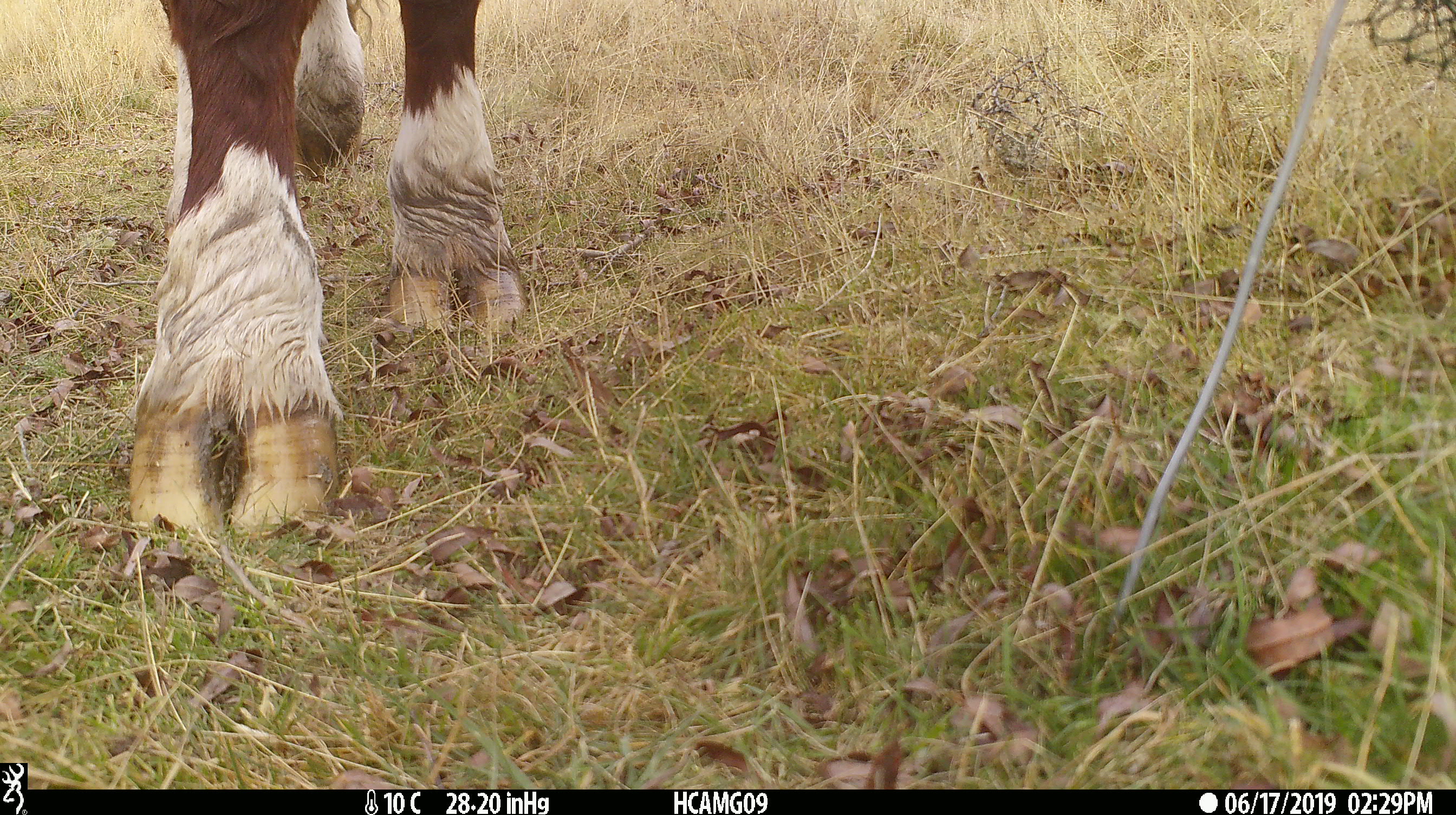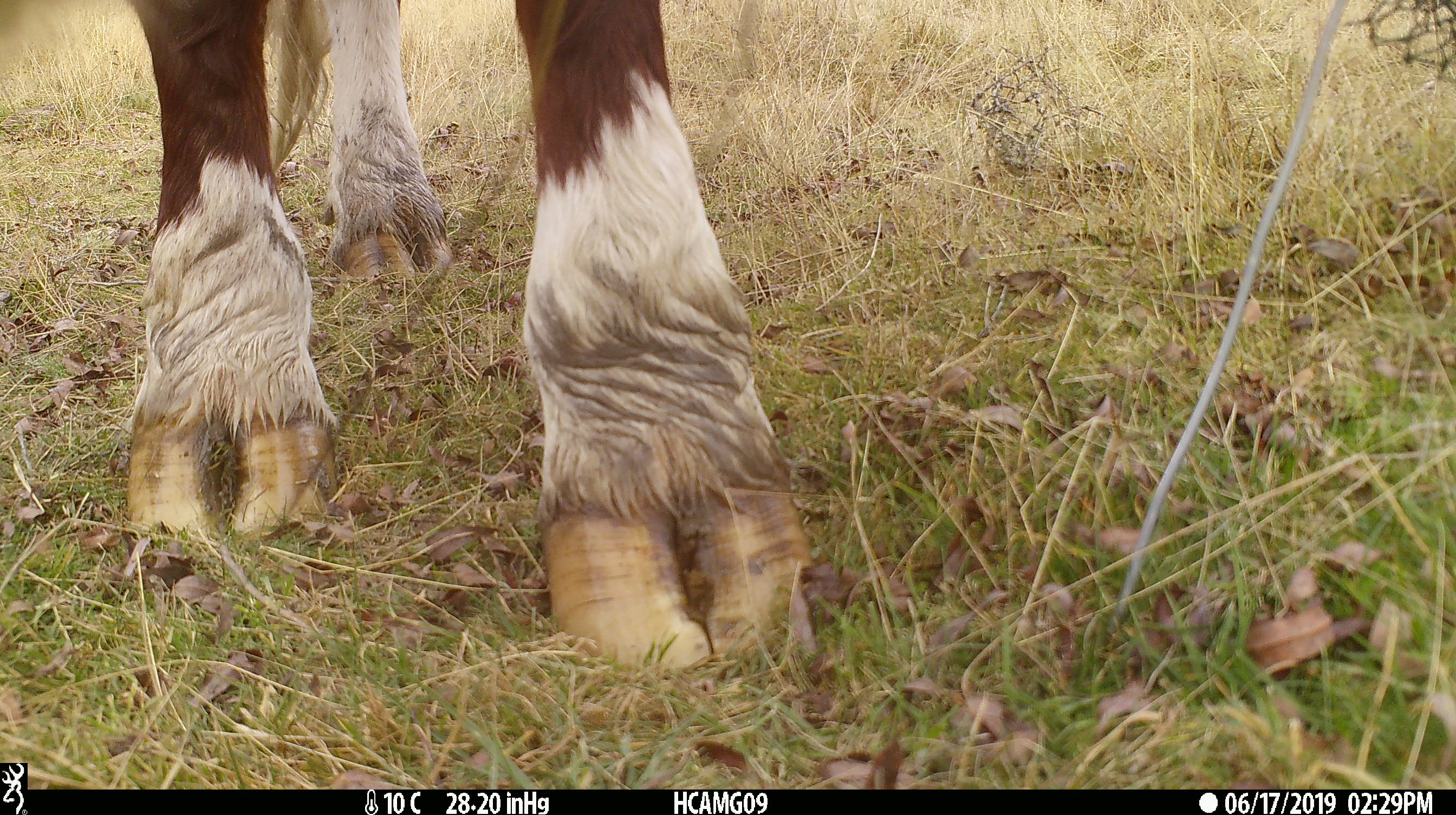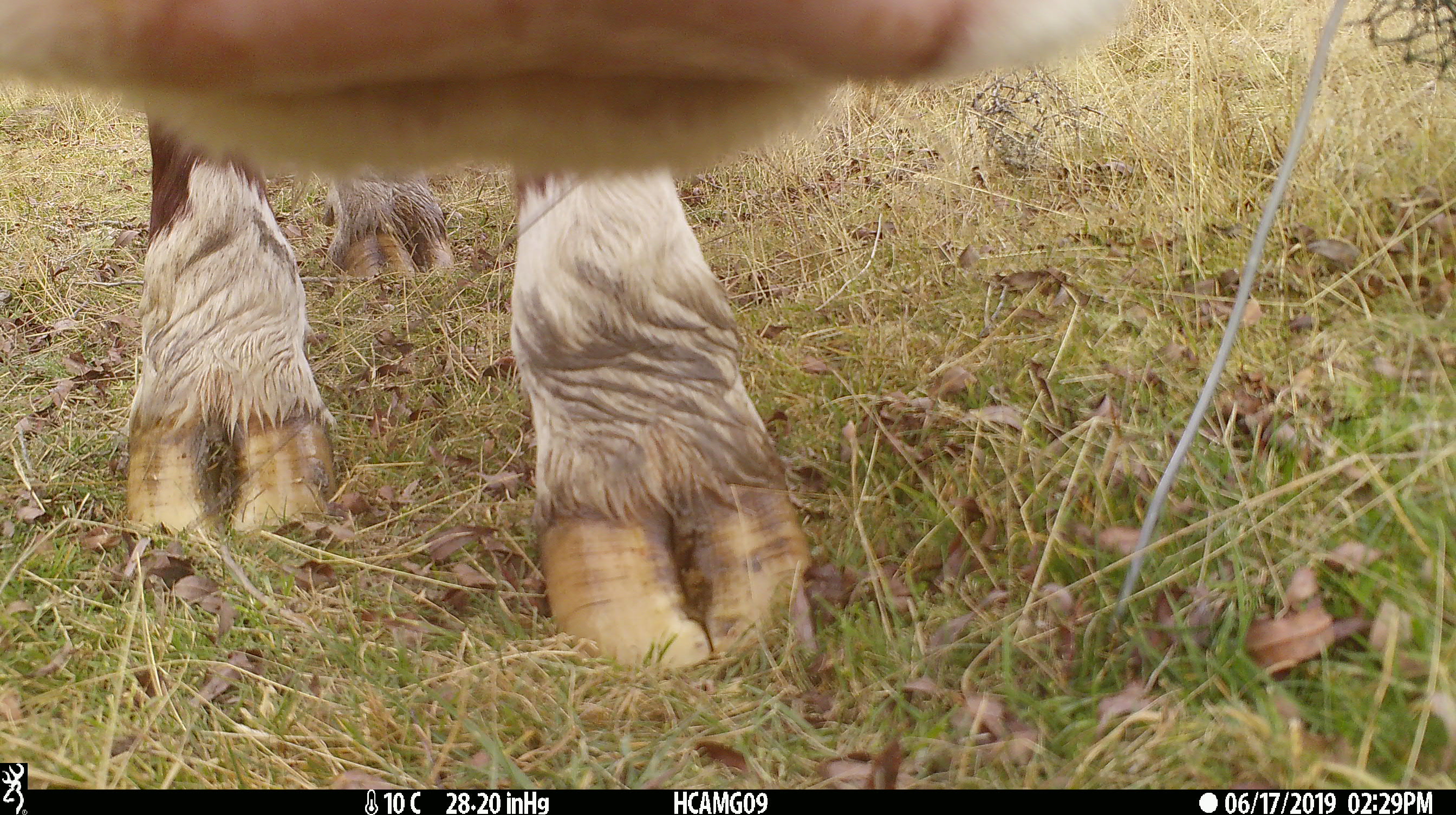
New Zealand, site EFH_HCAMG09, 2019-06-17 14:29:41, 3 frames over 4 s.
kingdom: Animalia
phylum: Chordata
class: Mammalia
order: Artiodactyla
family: Bovidae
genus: Bos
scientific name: Bos taurus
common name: domestic cow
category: cow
Cow (domestic cow) (Bos taurus).